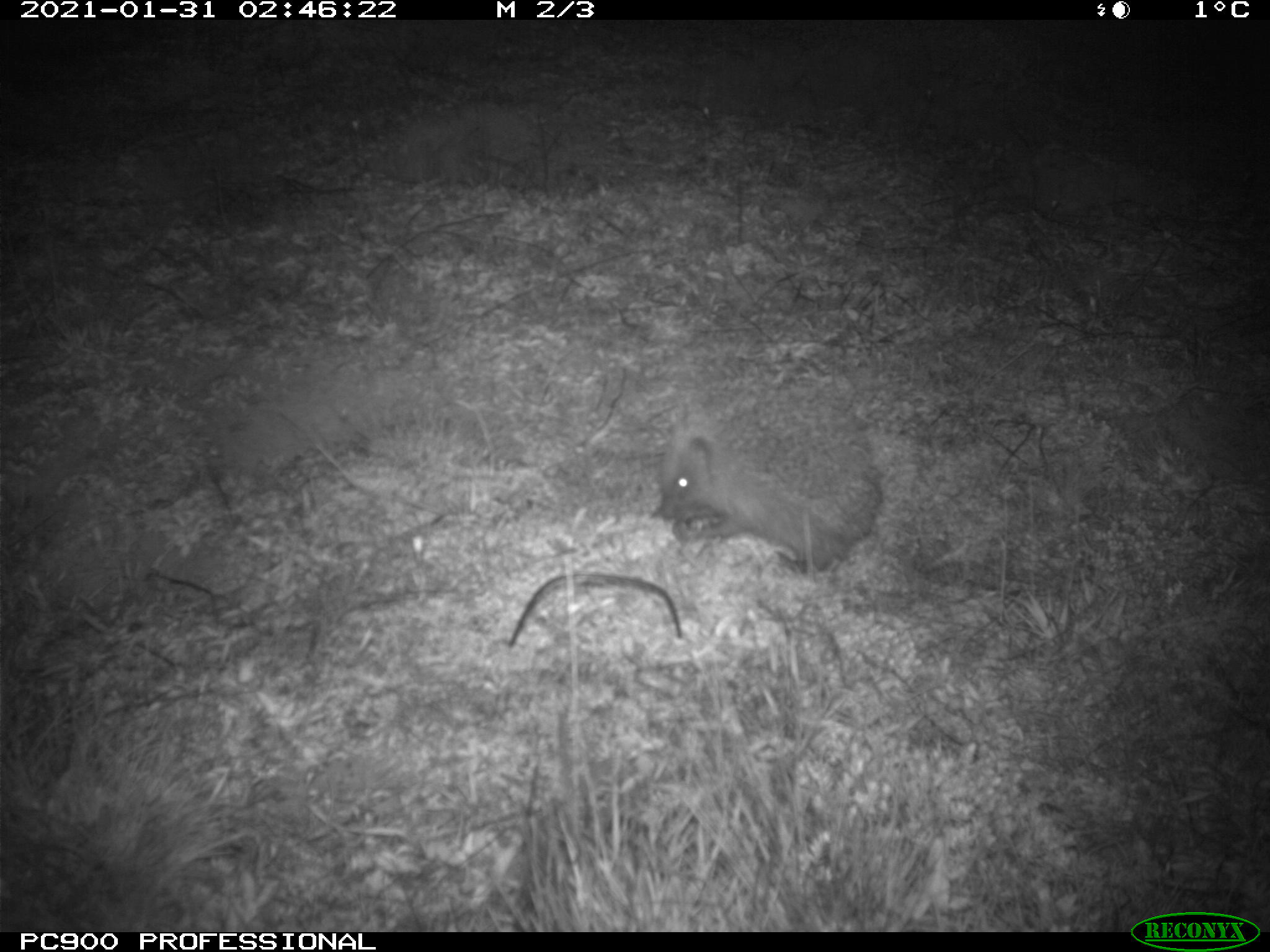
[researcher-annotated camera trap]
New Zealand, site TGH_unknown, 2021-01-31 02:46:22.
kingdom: Animalia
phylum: Chordata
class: Mammalia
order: Eulipotyphla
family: Erinaceidae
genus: Erinaceus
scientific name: Erinaceus europaeus europaeus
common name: european hedgehog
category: hedgehog